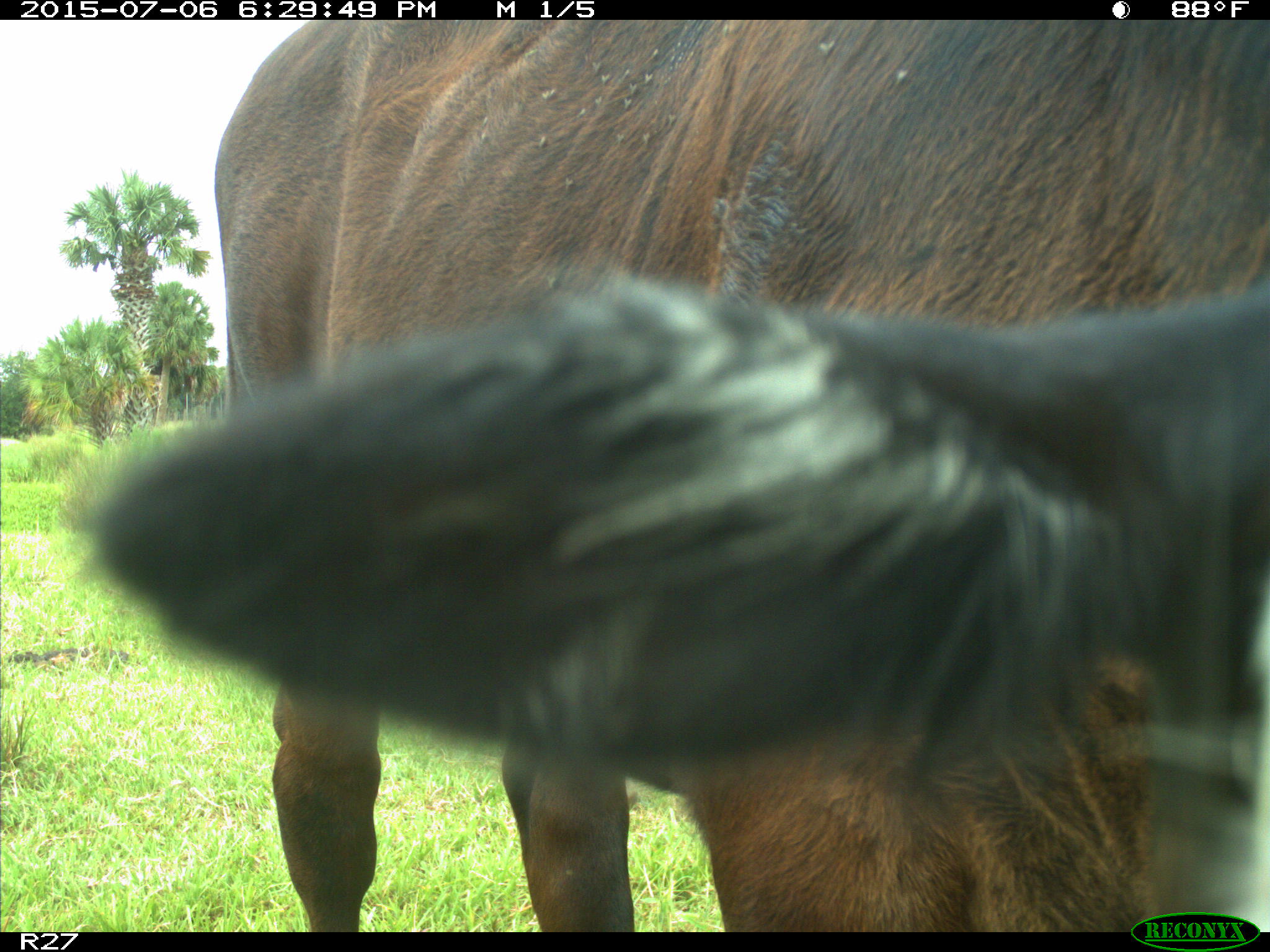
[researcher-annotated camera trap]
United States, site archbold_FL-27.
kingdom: Animalia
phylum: Chordata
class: Mammalia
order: Artiodactyla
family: Bovidae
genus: Bos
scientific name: Bos taurus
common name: domestic cow